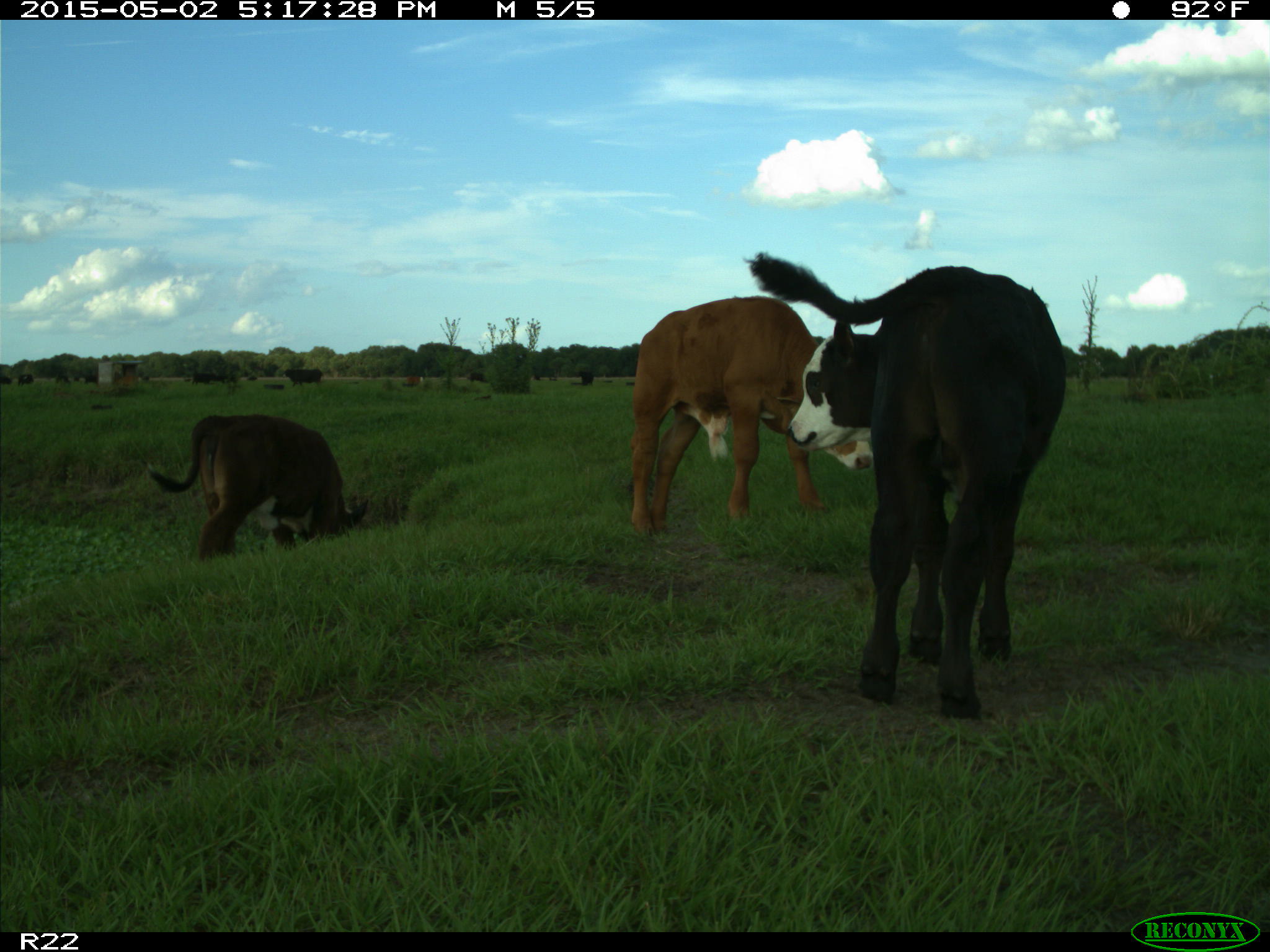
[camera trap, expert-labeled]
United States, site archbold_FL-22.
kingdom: Animalia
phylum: Chordata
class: Mammalia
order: Artiodactyla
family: Bovidae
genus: Bos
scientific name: Bos taurus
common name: domestic cow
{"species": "Bos taurus (domestic cow)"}